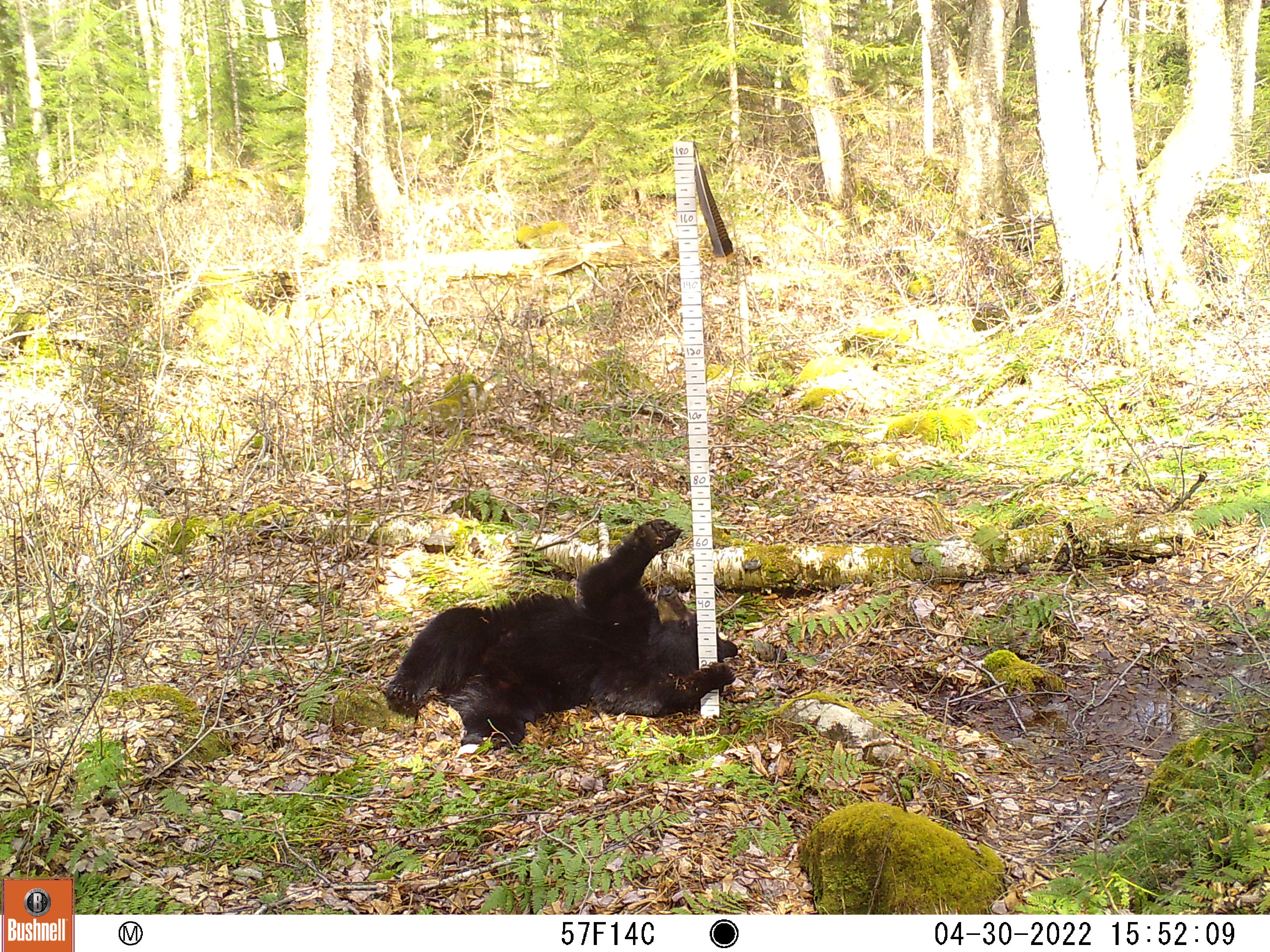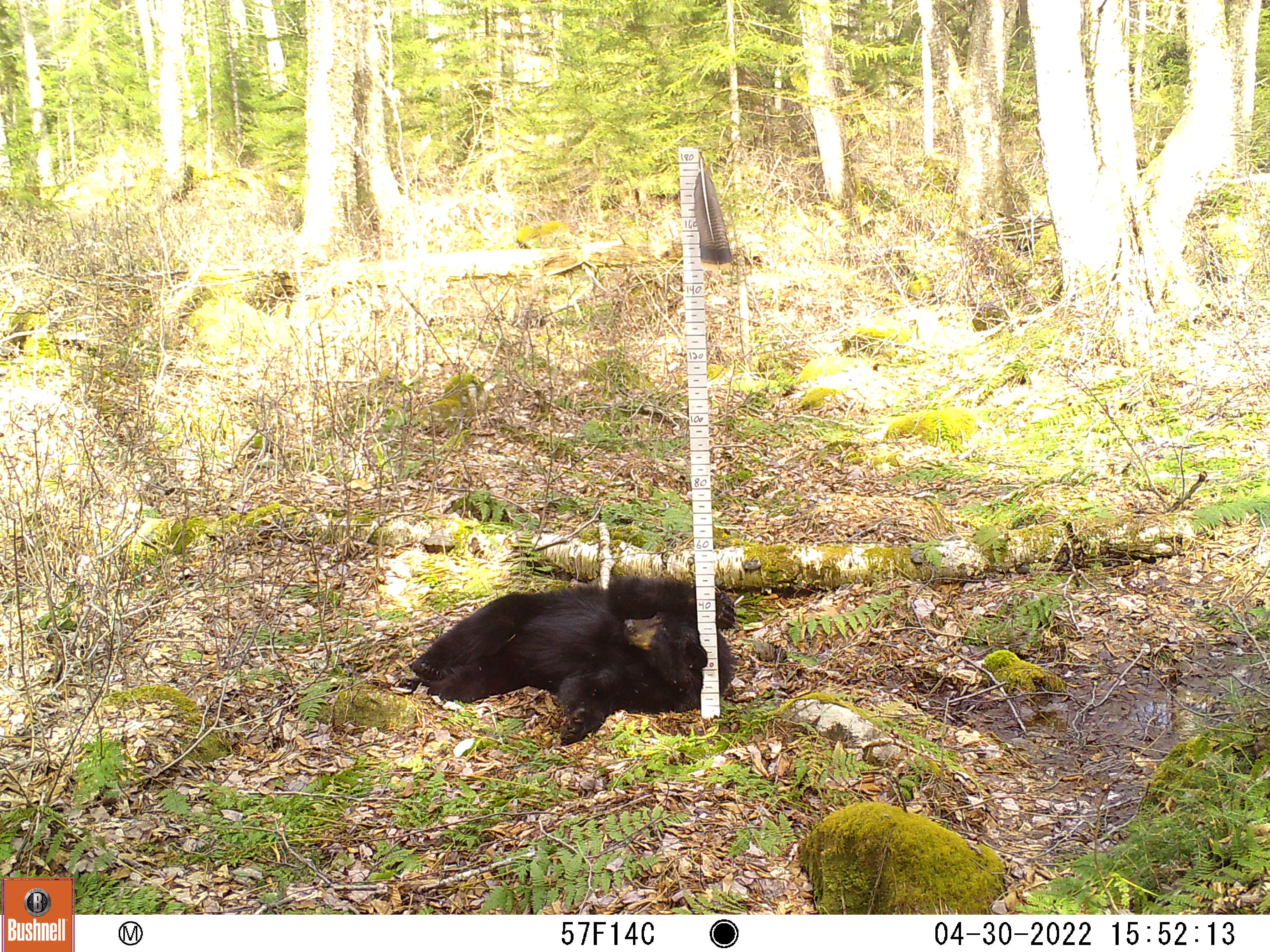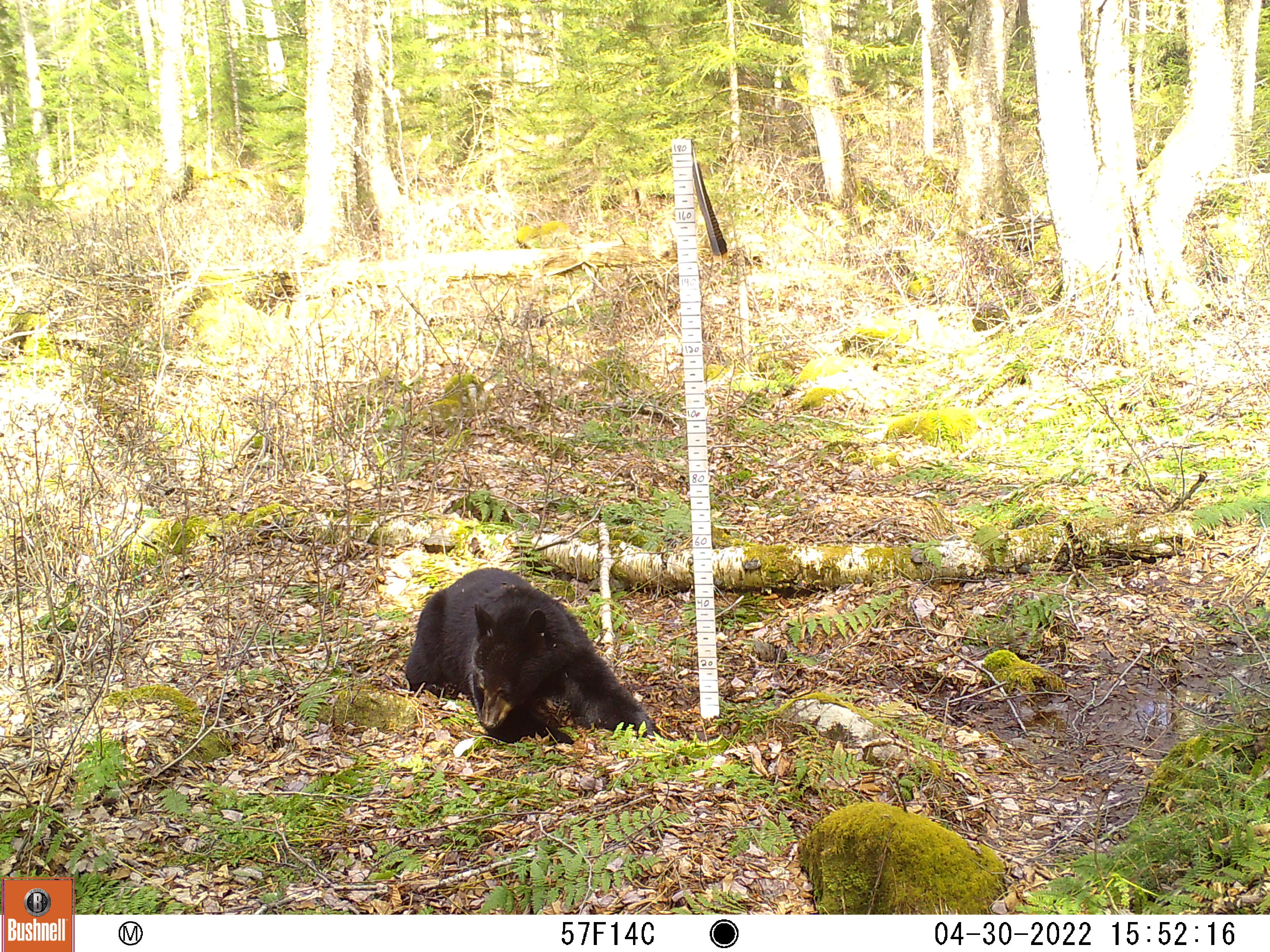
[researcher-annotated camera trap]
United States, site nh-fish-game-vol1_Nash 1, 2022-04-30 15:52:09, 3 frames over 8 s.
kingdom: Animalia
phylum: Chordata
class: Mammalia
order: Carnivora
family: Ursidae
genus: Ursus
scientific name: Ursus americanus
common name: black bear